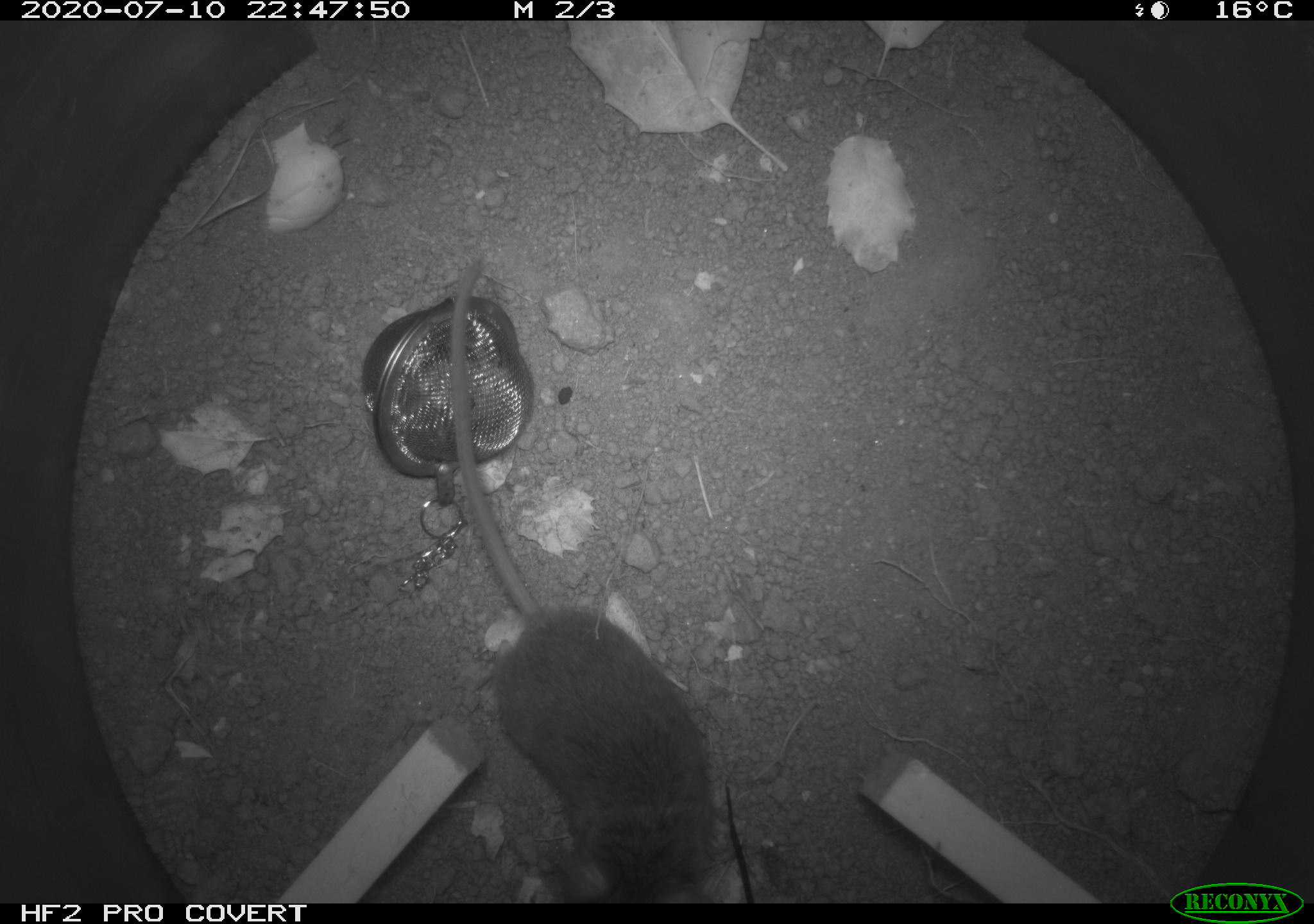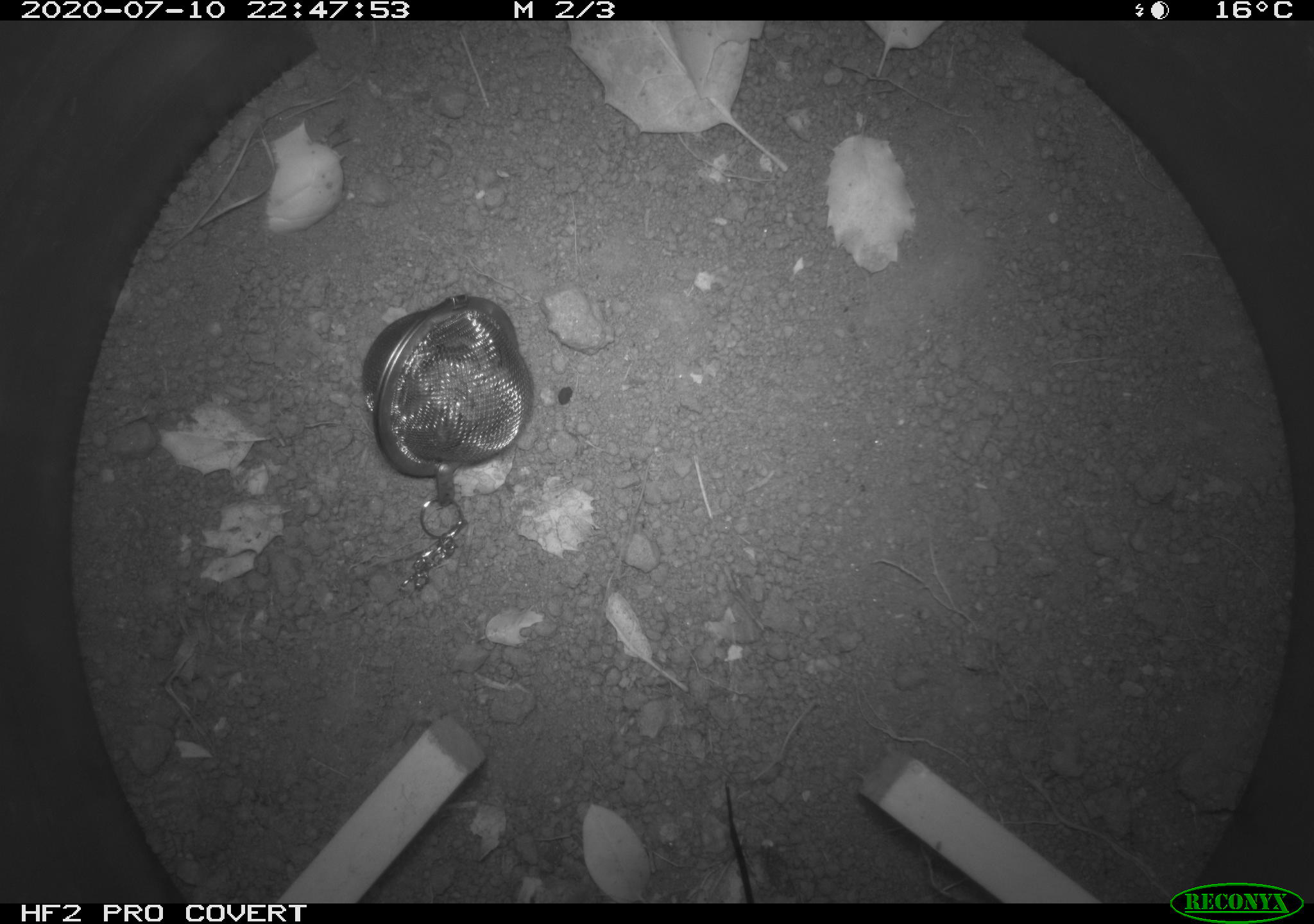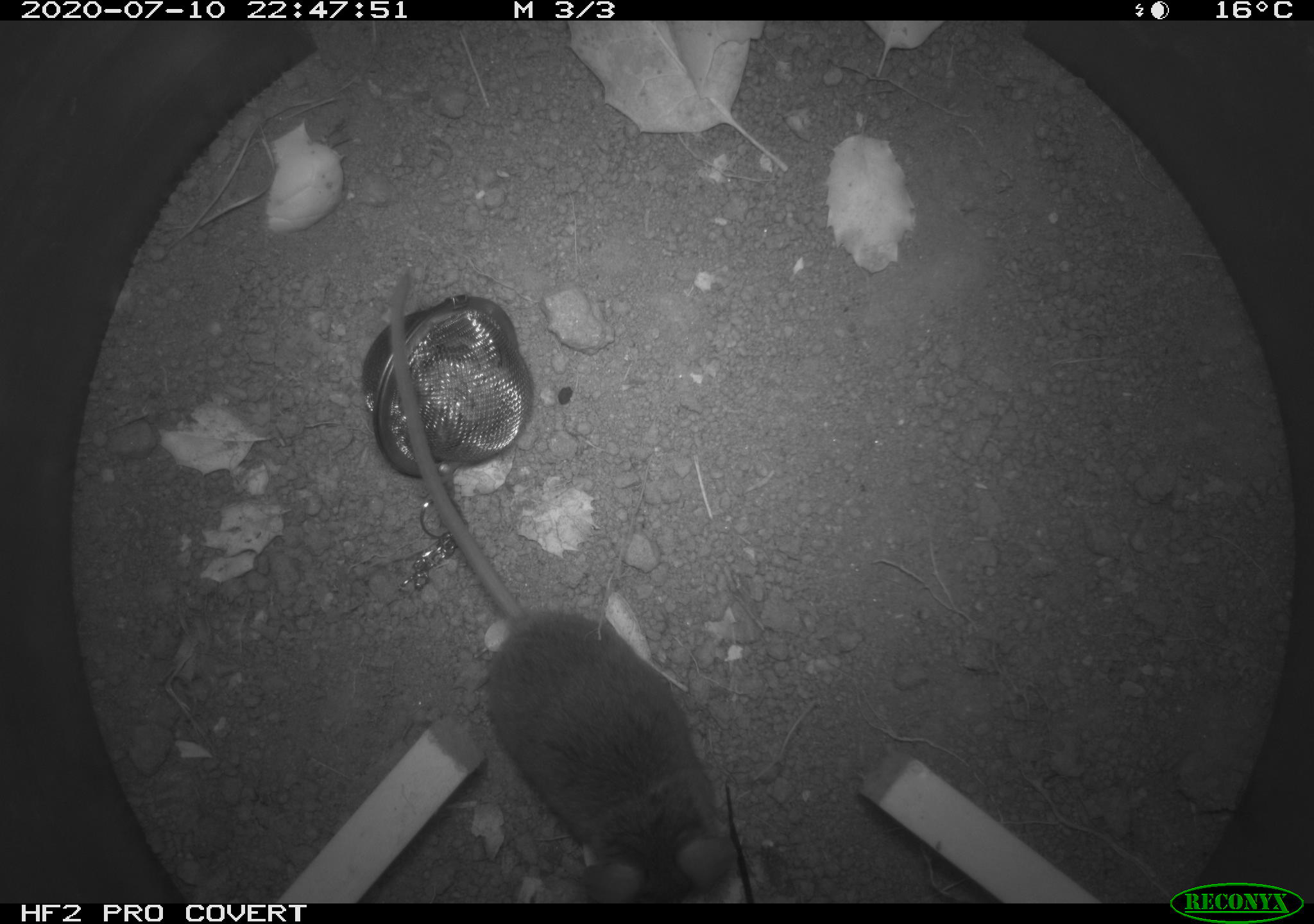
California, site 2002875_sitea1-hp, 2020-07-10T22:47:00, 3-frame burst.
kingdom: Animalia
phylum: Chordata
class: Mammalia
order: Rodentia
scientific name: Rodentia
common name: rodent